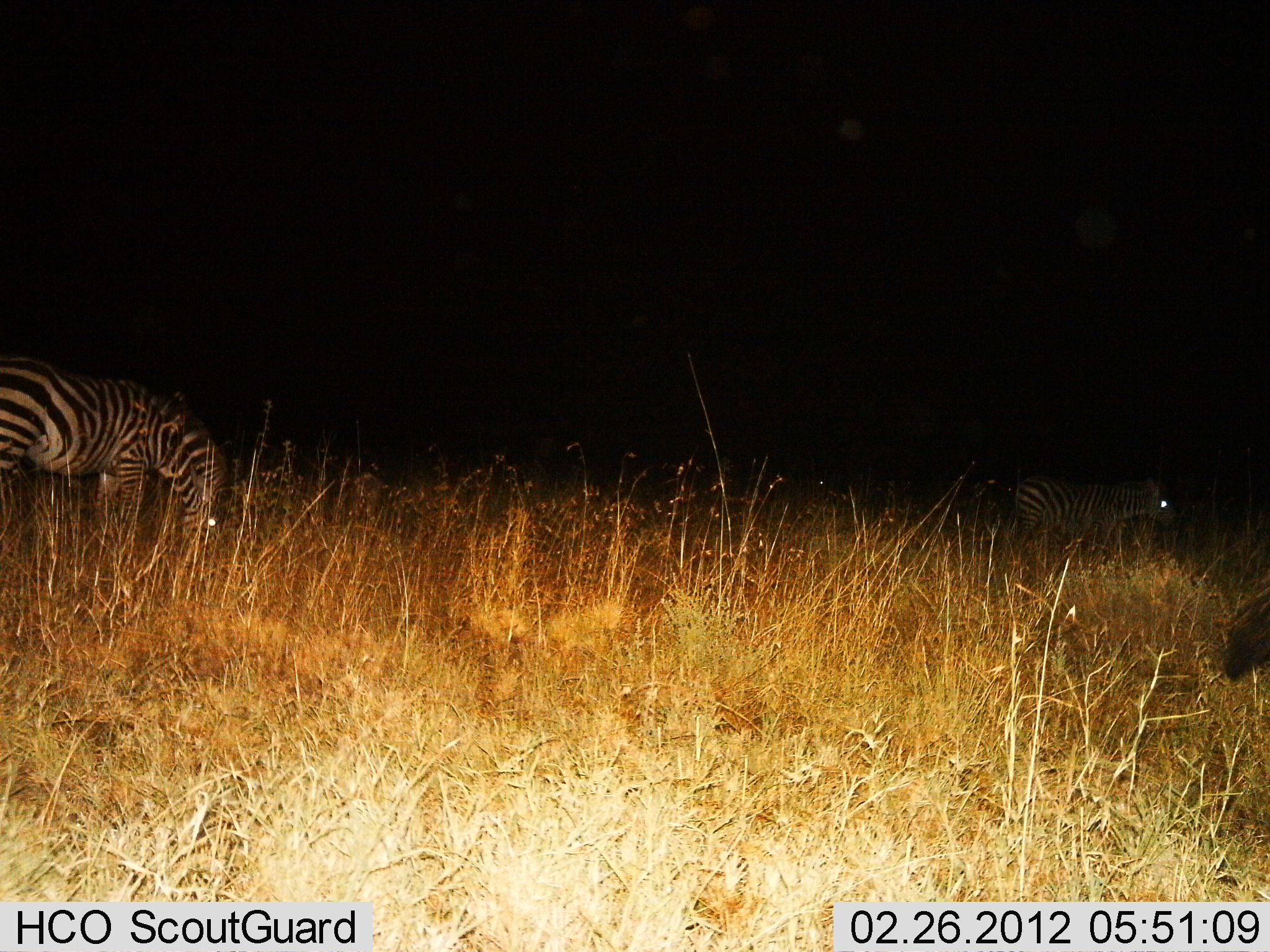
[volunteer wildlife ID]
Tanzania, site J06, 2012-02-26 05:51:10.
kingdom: Animalia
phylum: Chordata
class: Mammalia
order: Perissodactyla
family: Equidae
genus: Equus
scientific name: Equus quagga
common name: plains zebra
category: zebra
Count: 2.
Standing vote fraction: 50%.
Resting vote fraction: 0%.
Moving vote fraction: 11%.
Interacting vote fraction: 0%.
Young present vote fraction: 0%.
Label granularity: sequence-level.